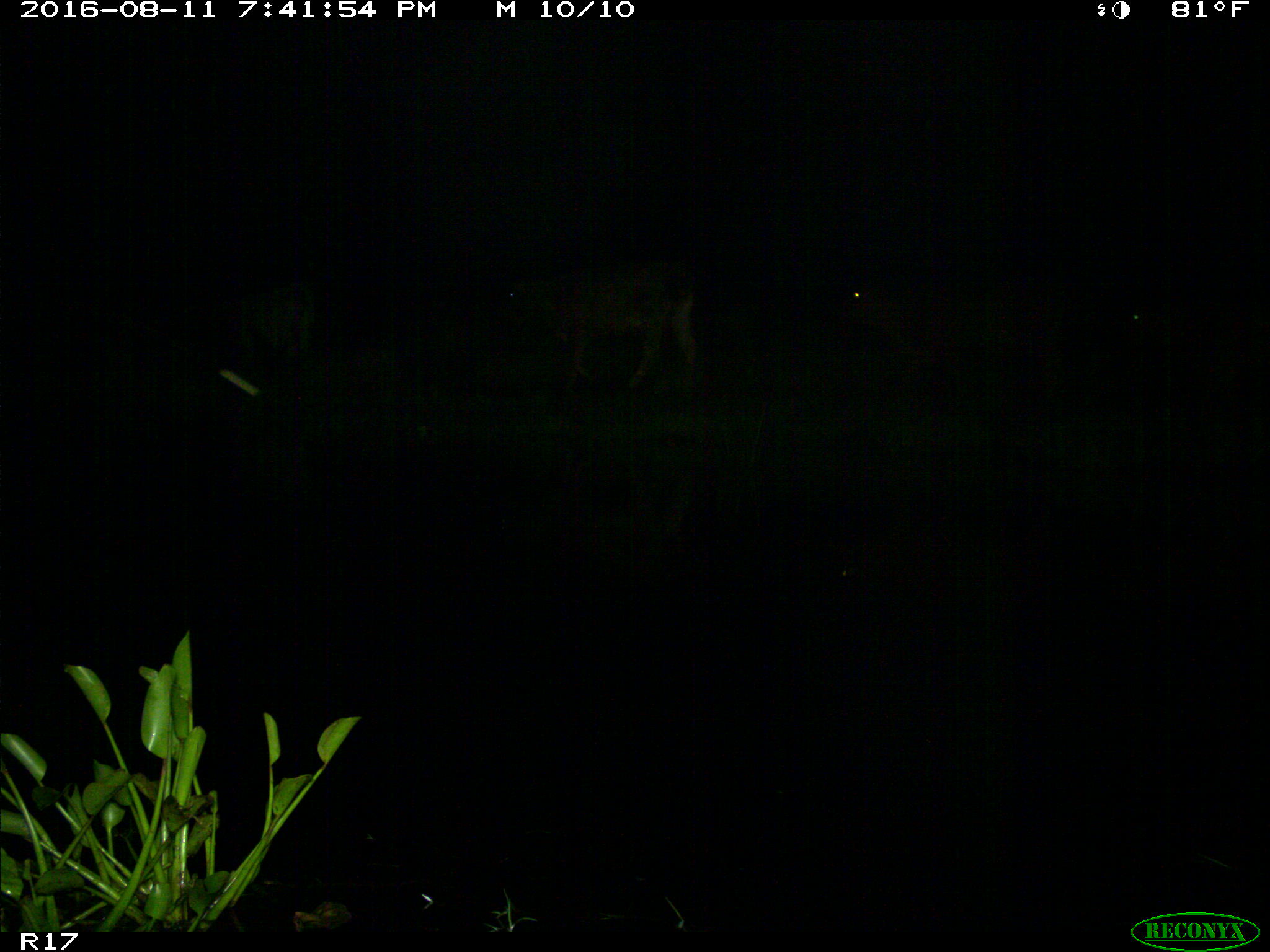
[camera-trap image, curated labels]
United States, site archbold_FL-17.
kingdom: Animalia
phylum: Chordata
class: Mammalia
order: Artiodactyla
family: Bovidae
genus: Bos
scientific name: Bos taurus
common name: domestic cow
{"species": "Bos taurus (domestic cow)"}